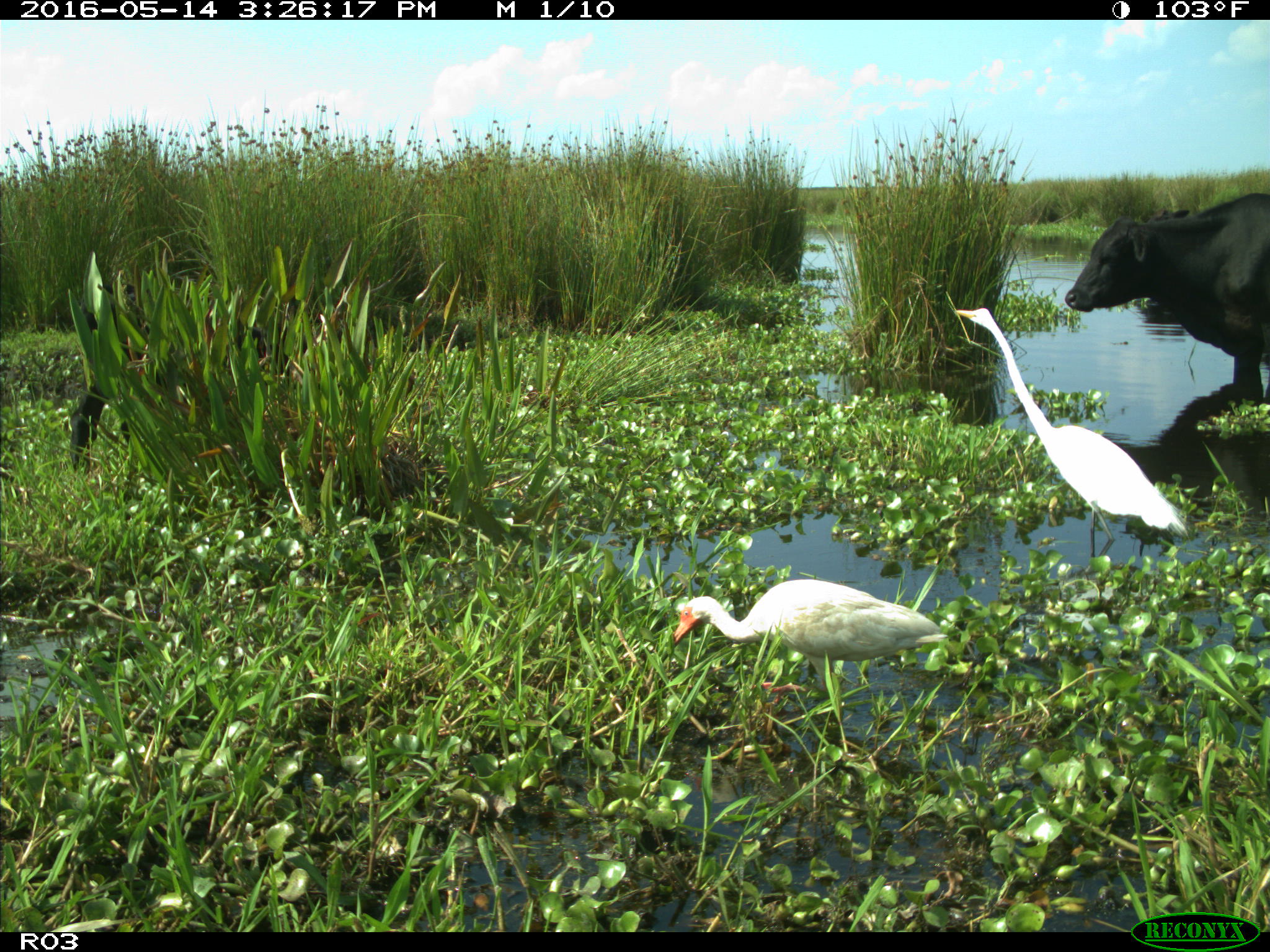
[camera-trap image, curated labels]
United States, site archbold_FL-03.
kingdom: Animalia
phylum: Chordata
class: Mammalia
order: Artiodactyla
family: Bovidae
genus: Bos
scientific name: Bos taurus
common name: domestic cow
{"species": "Bos taurus (domestic cow)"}